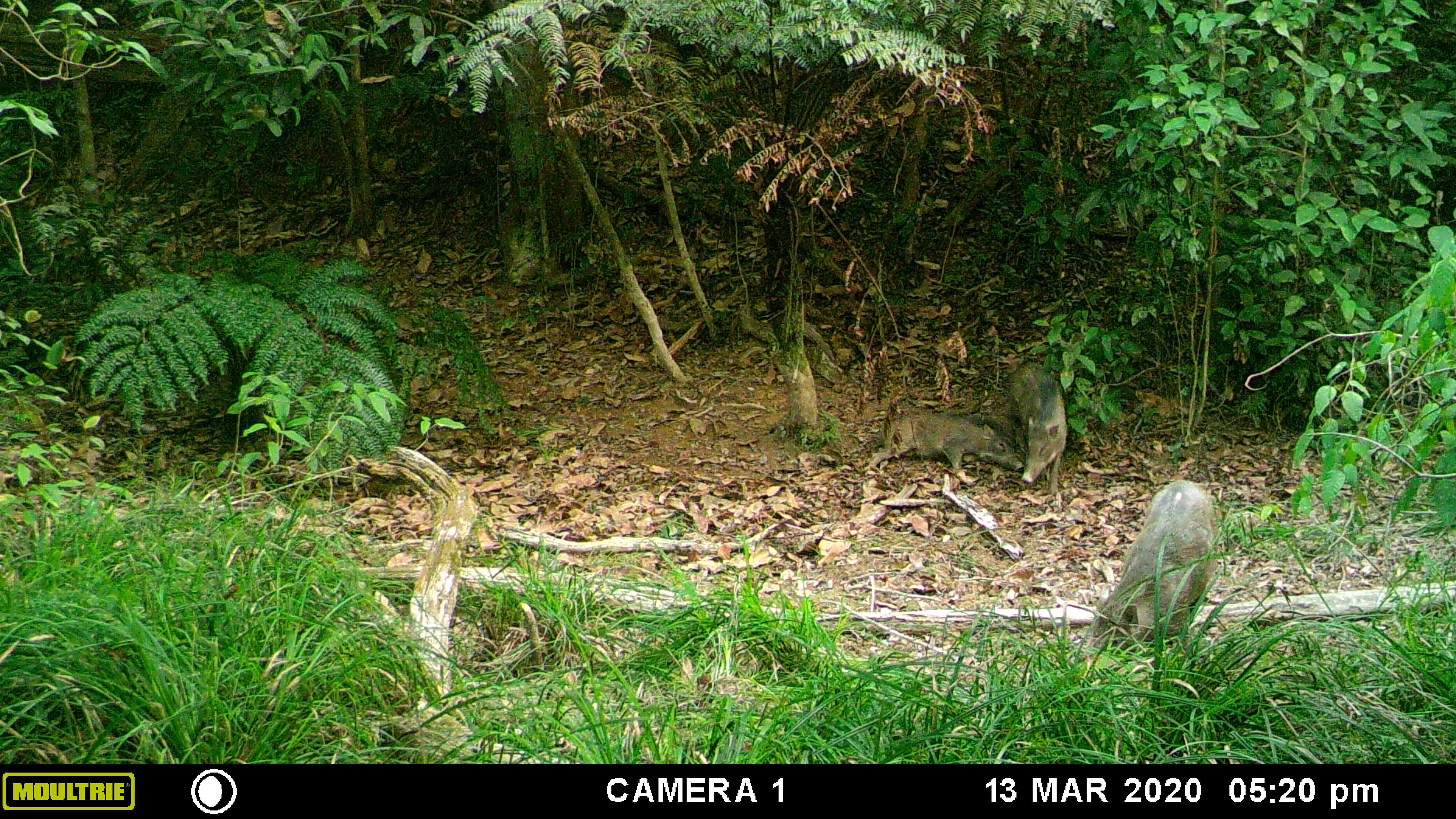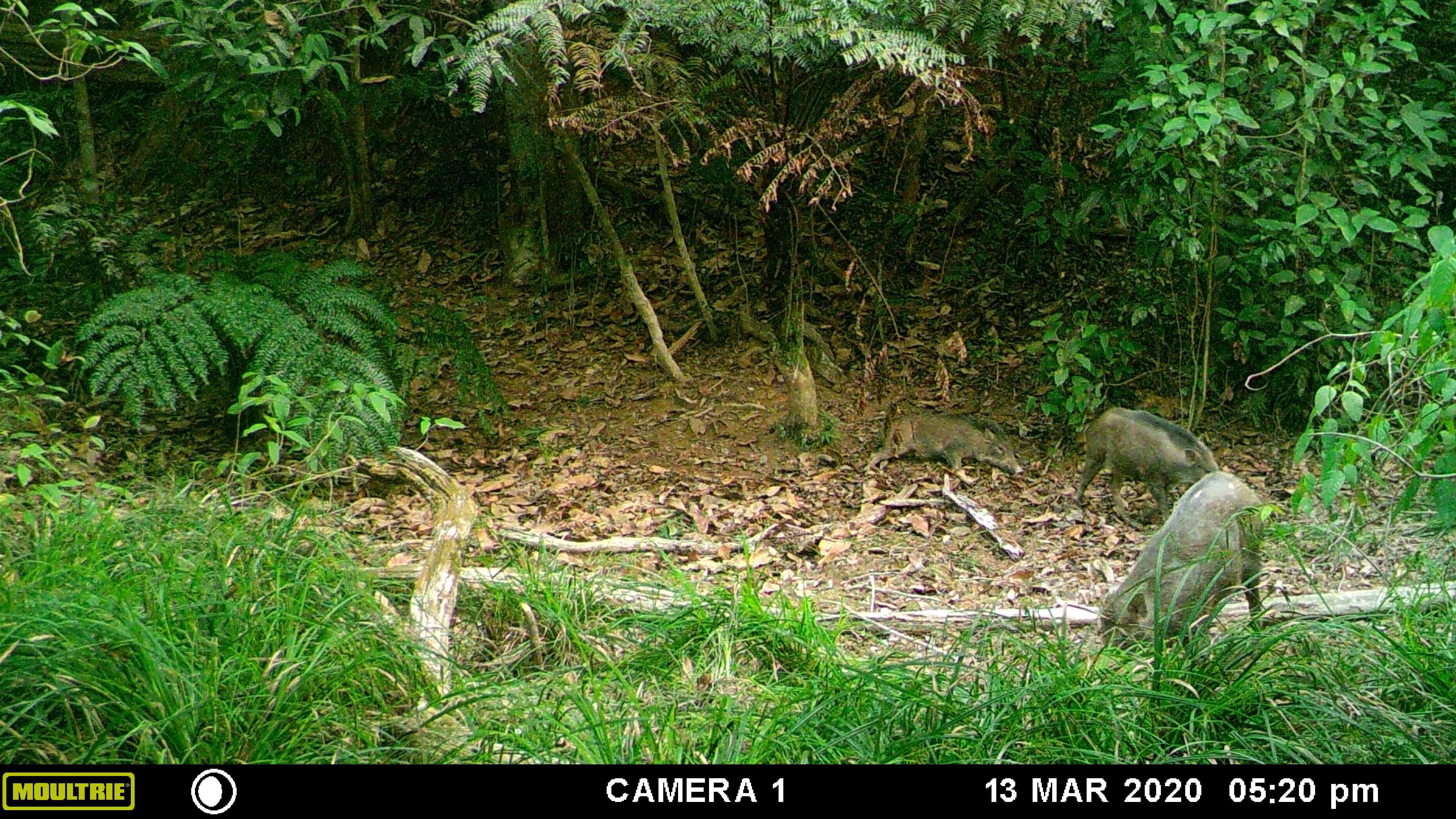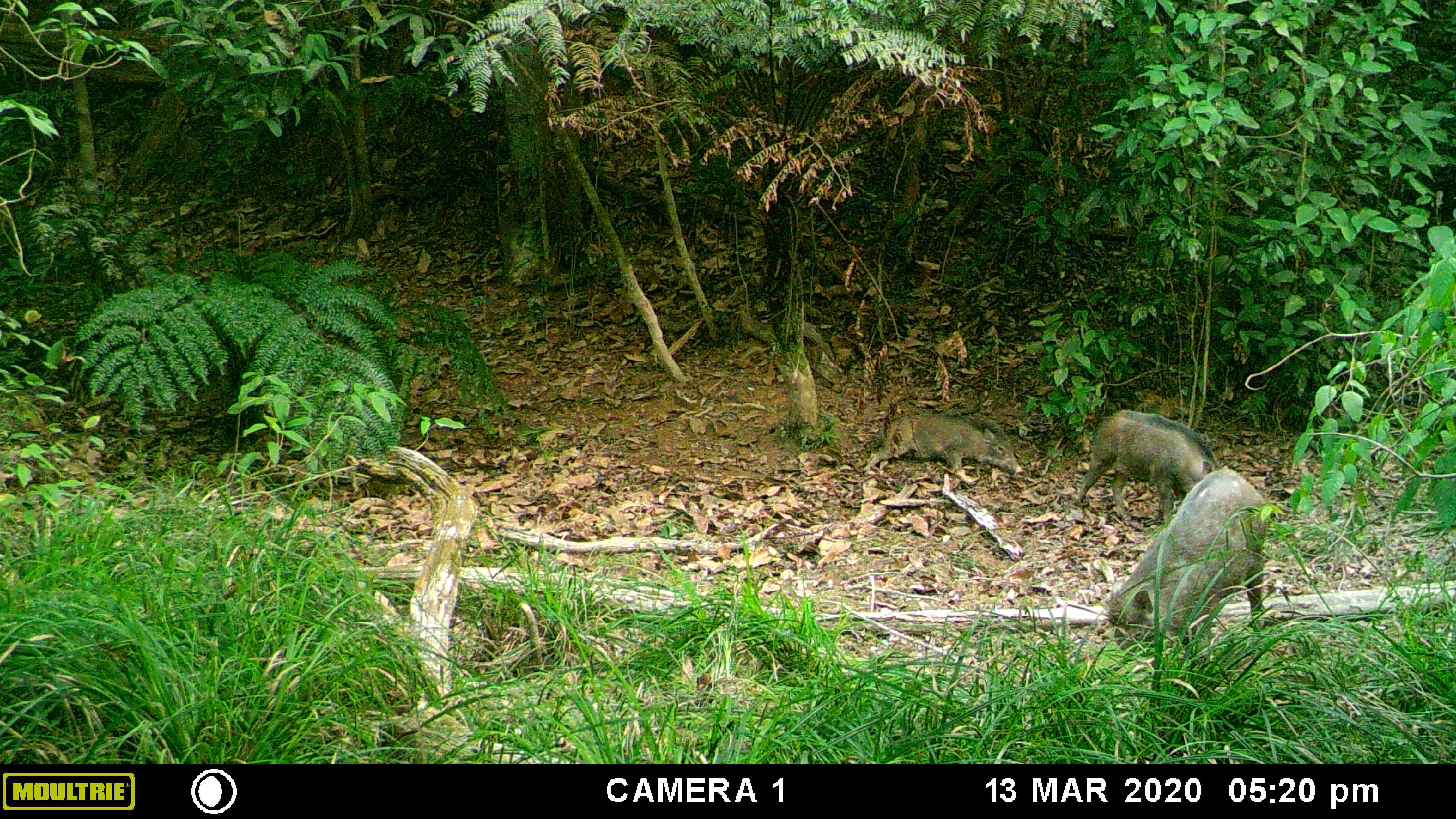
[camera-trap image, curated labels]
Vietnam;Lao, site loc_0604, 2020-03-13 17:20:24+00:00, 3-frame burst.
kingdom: Animalia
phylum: Chordata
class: Mammalia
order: Artiodactyla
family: Suidae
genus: Sus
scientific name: Sus scrofa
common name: eurasian wild pig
Eurasian wild pig (Sus scrofa). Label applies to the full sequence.